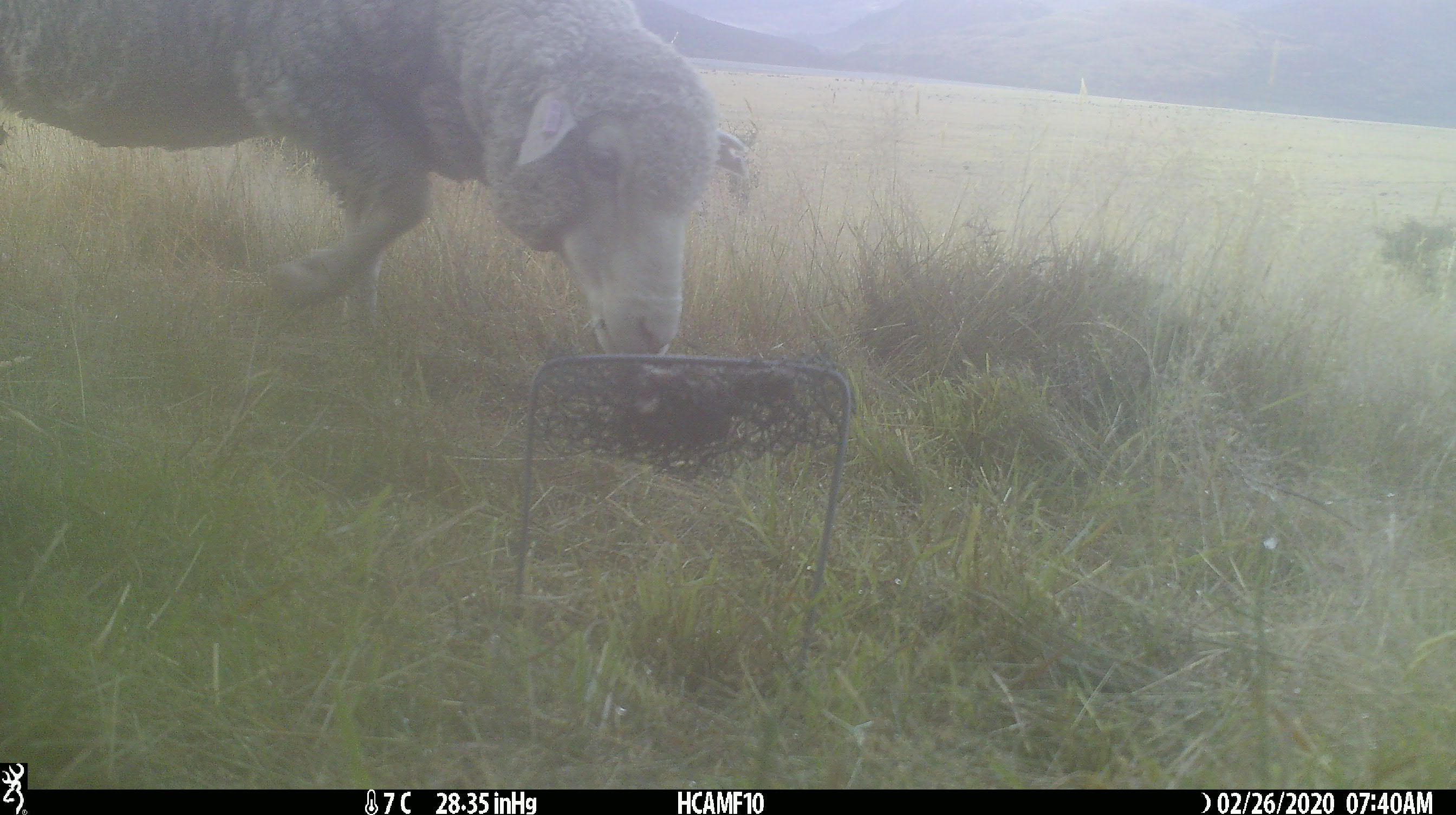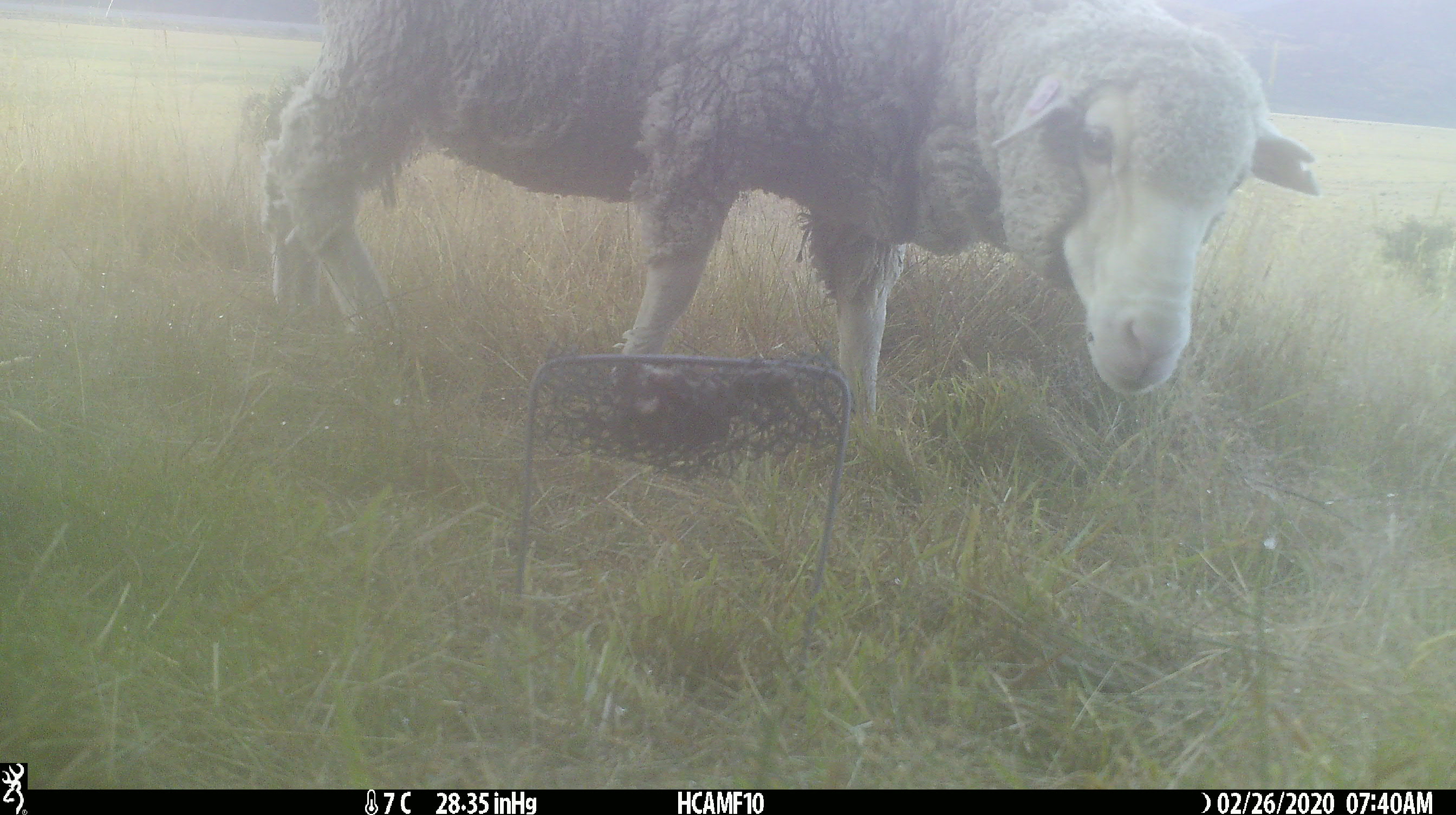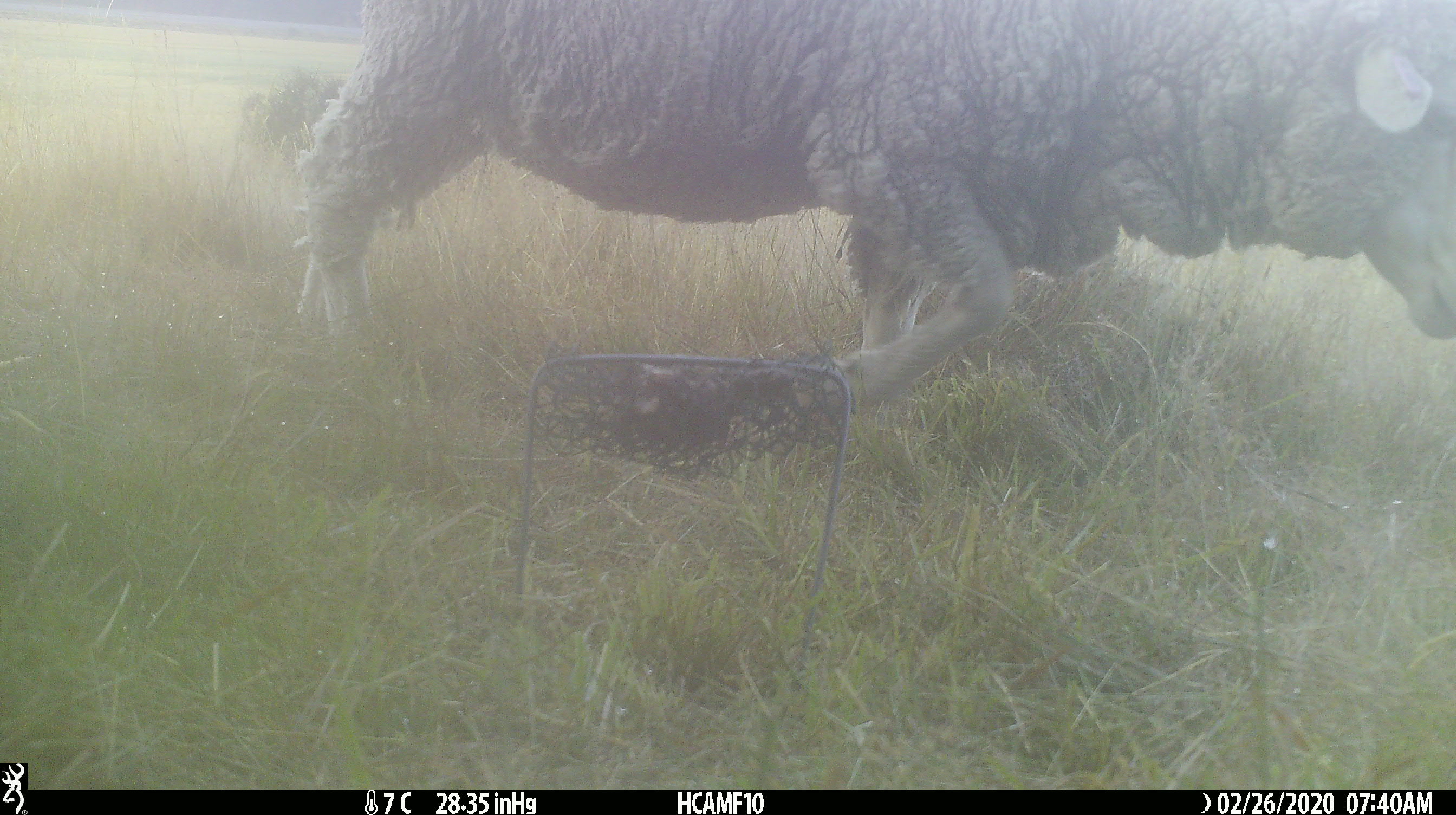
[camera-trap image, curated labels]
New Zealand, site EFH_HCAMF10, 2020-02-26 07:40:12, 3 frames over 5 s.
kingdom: Animalia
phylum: Chordata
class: Mammalia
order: Artiodactyla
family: Bovidae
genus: Ovis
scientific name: Ovis aries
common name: domestic sheep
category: sheep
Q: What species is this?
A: Sheep (domestic sheep) (Ovis aries).